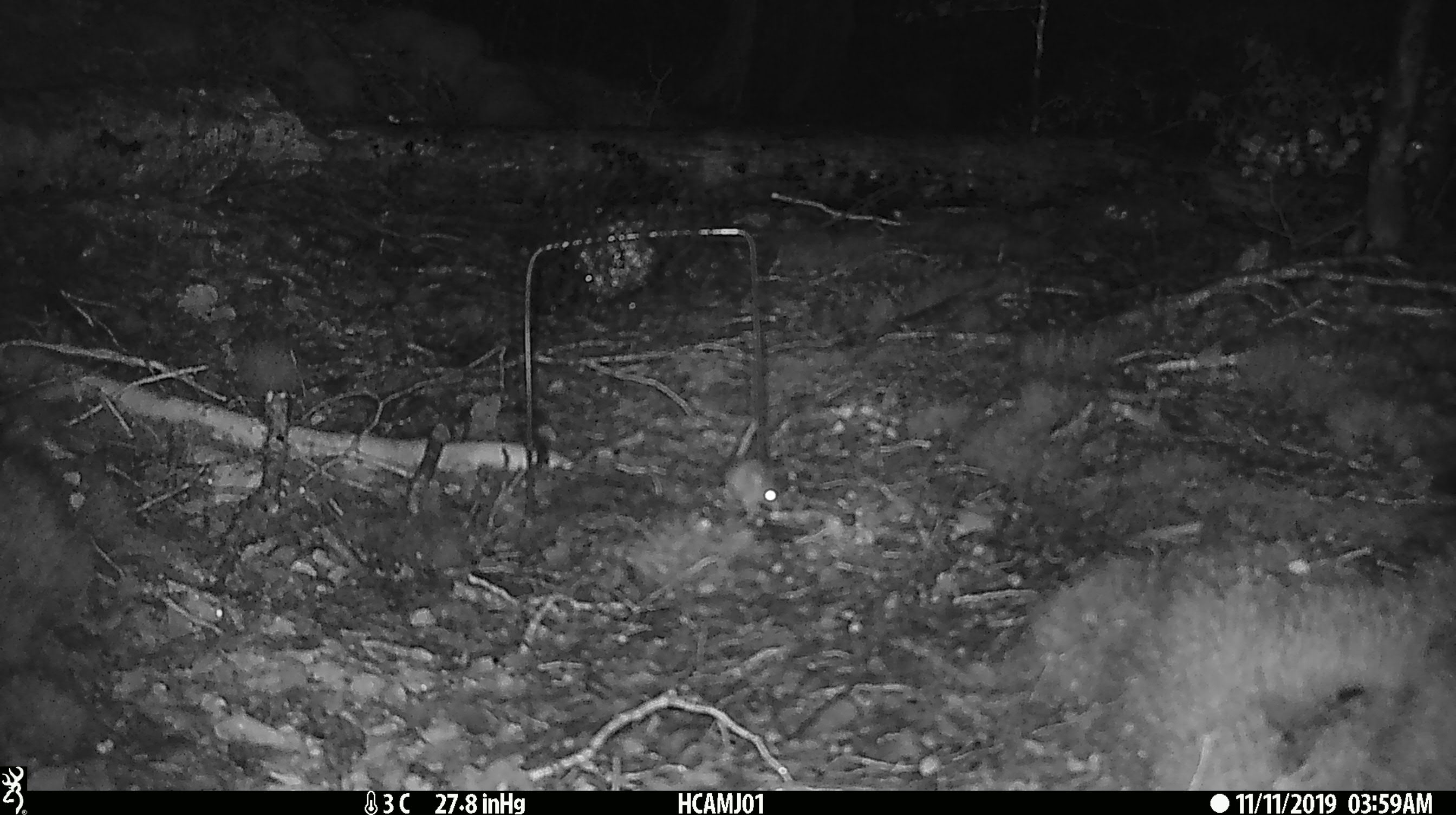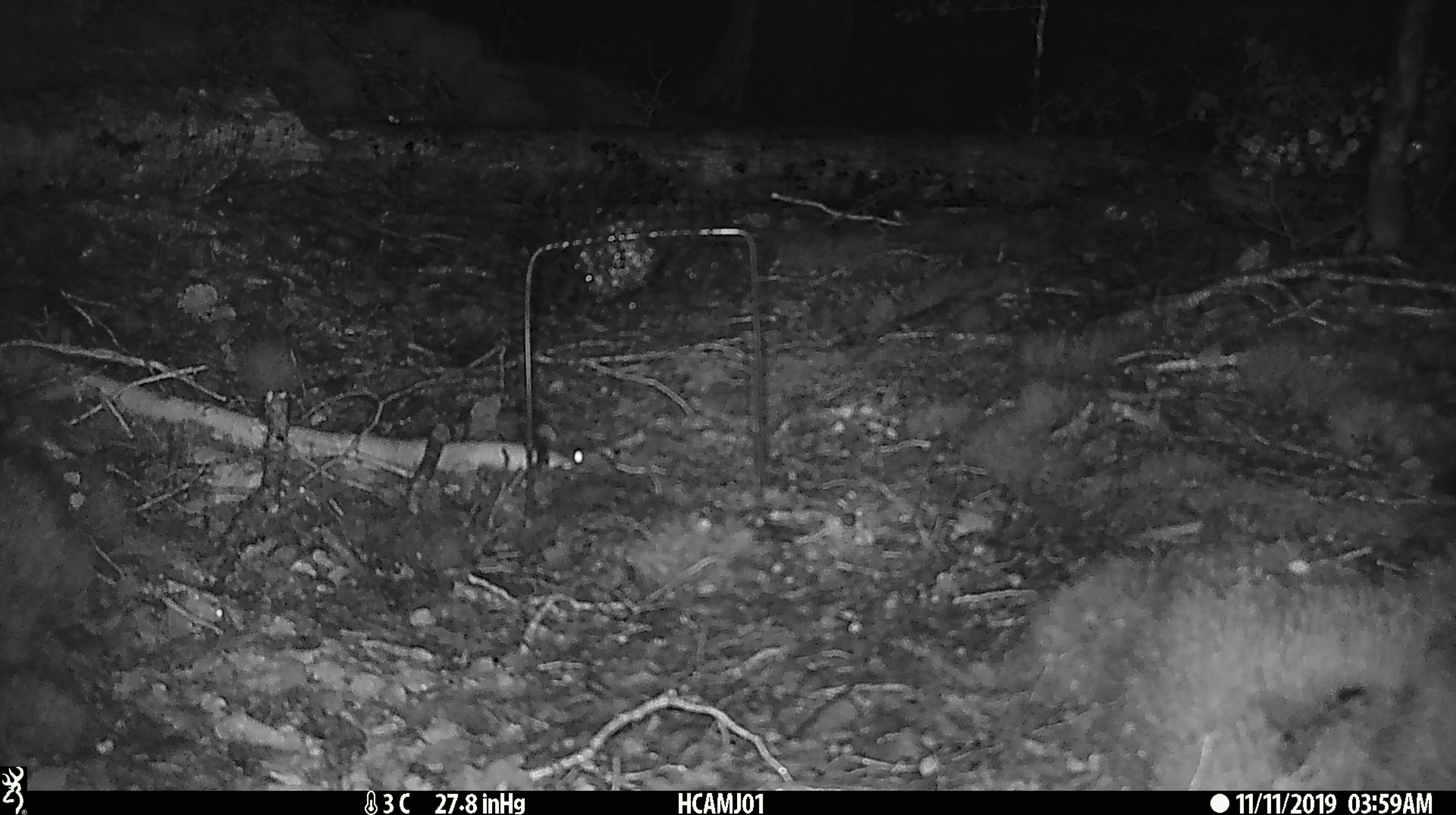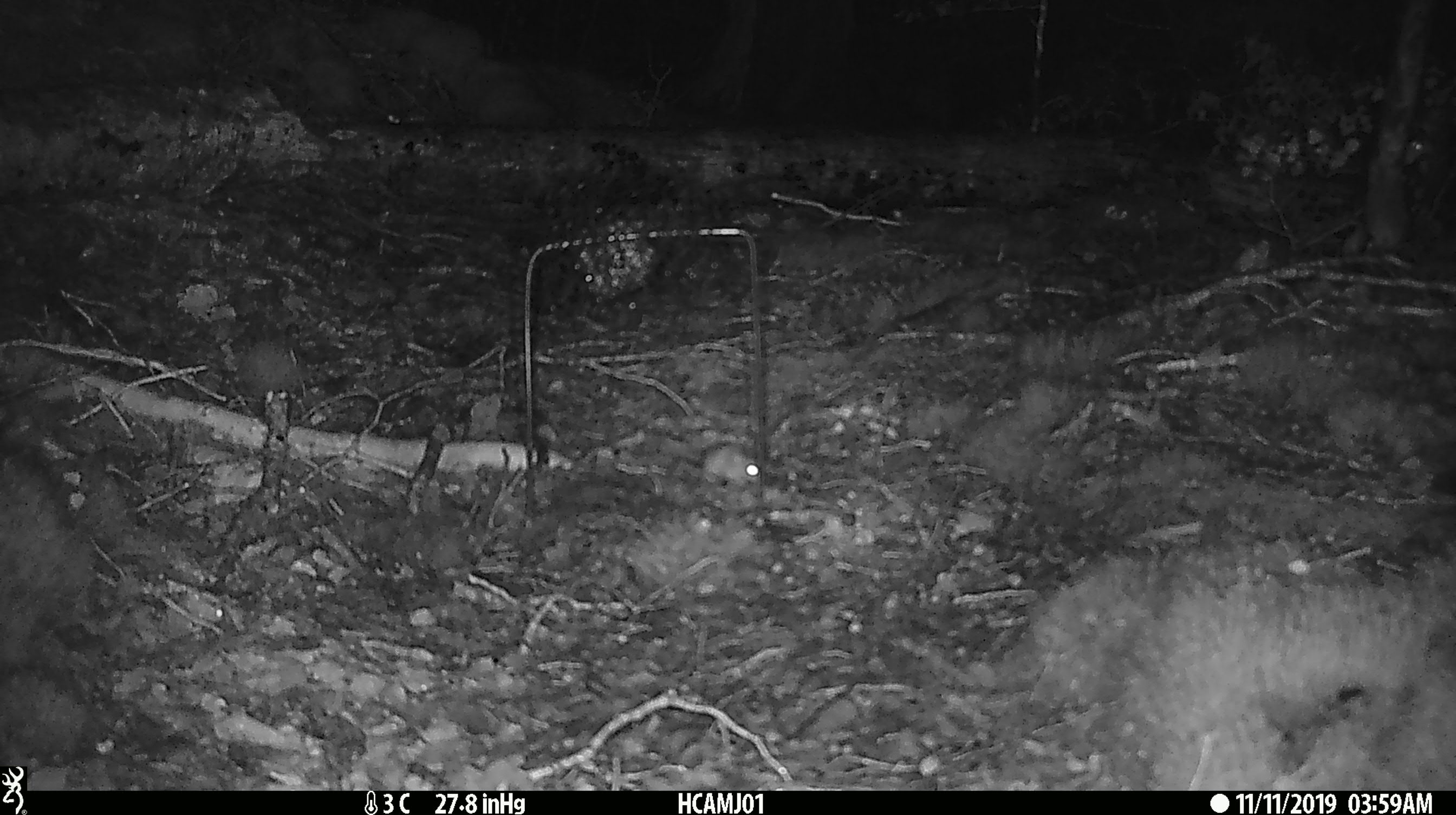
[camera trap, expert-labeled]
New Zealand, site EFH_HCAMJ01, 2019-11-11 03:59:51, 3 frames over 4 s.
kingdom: Animalia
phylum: Chordata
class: Mammalia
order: Rodentia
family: Muridae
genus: Mus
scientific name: Mus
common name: mouse